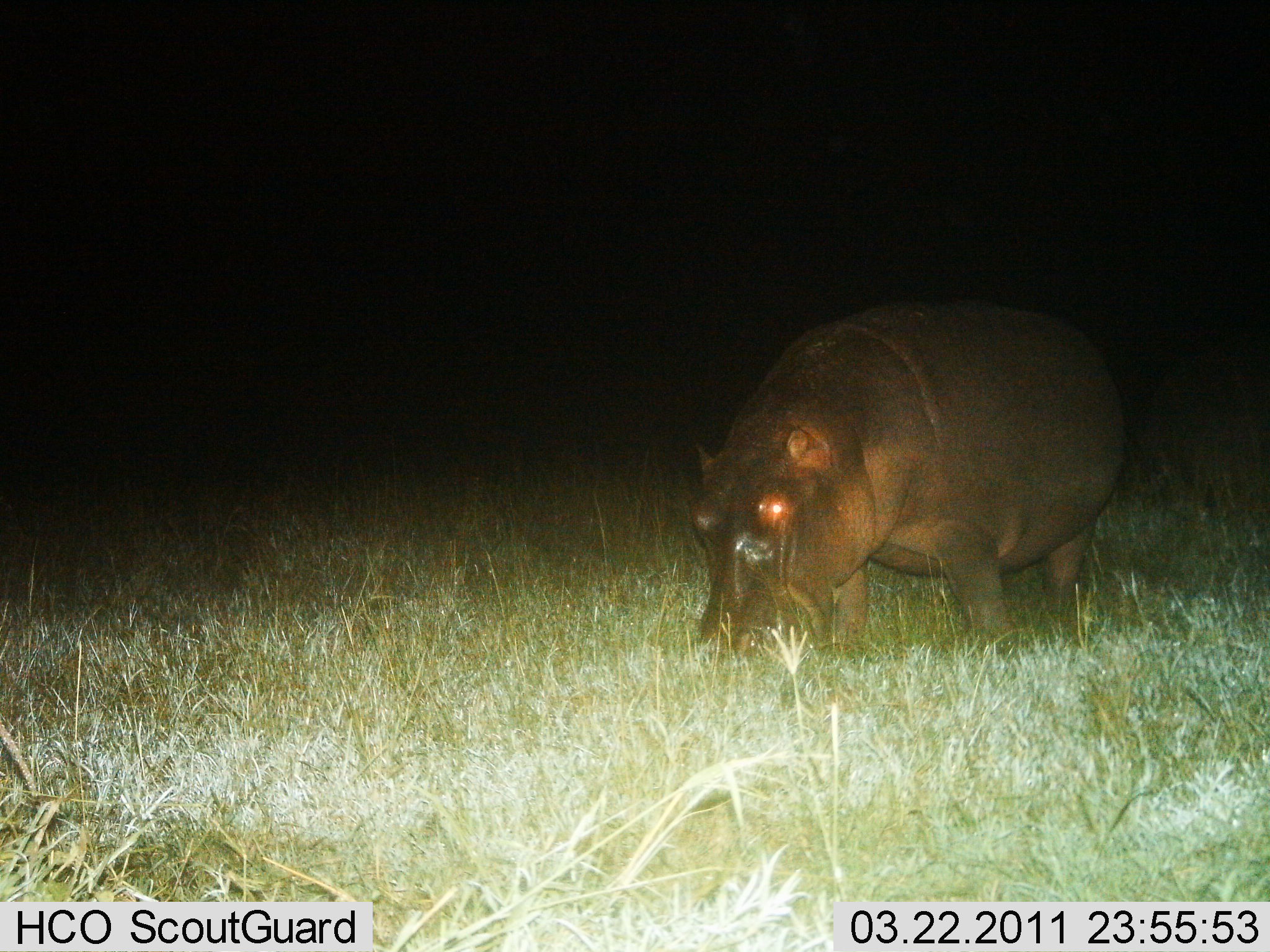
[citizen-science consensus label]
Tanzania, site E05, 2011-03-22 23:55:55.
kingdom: Animalia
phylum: Chordata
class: Mammalia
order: Artiodactyla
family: Hippopotamidae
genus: Hippopotamus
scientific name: Hippopotamus amphibius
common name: hippopotamus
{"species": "hippopotamus (Hippopotamus amphibius)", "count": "1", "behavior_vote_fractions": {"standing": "29%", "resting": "0%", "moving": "0%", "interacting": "0%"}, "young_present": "0%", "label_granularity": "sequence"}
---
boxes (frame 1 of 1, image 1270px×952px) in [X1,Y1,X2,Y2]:
animal: [688,299,1129,655]